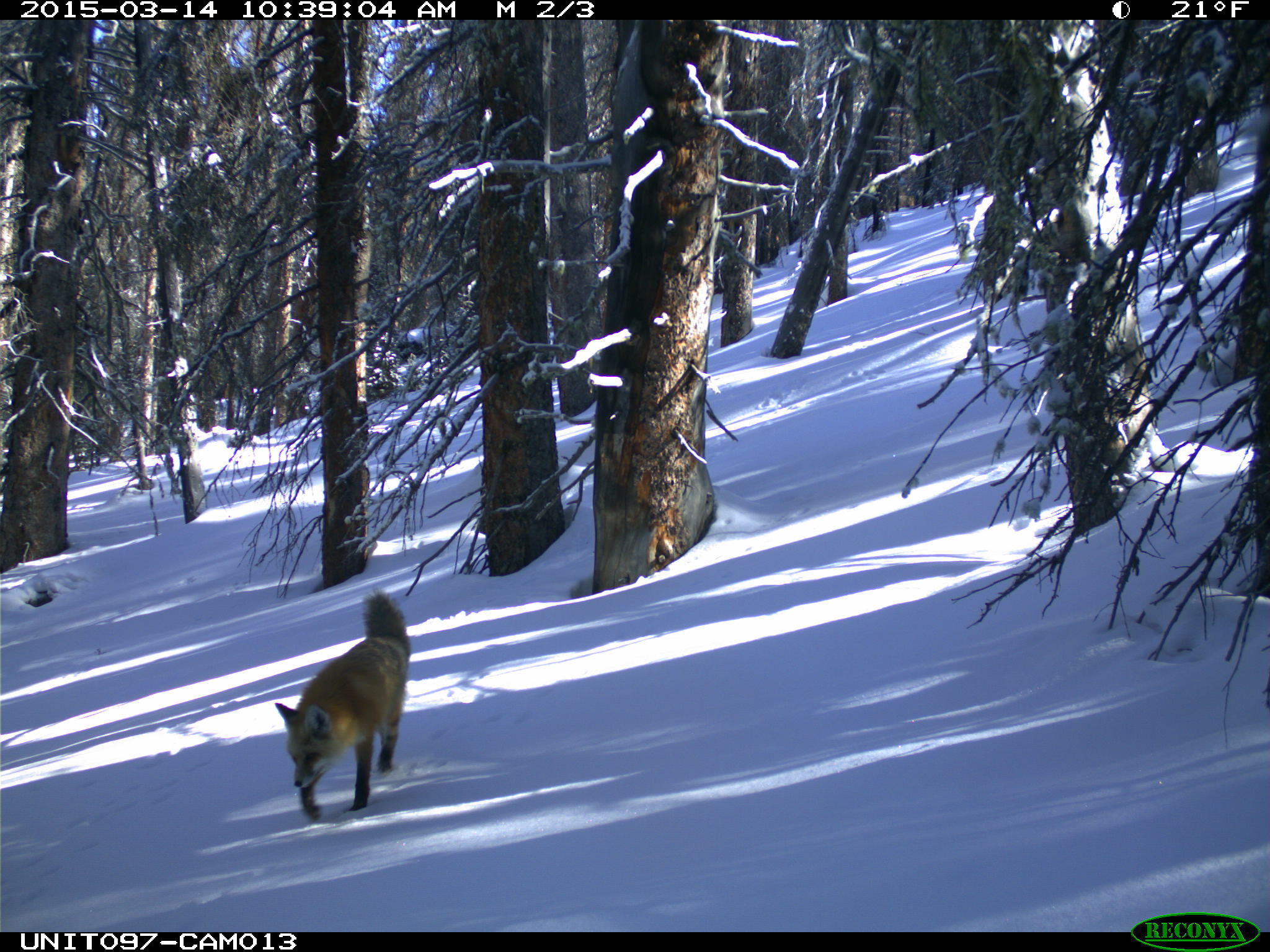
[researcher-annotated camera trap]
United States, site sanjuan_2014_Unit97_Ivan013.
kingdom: Animalia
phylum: Chordata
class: Mammalia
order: Carnivora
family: Canidae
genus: Vulpes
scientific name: Vulpes vulpes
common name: red fox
Vulpes vulpes (red fox).